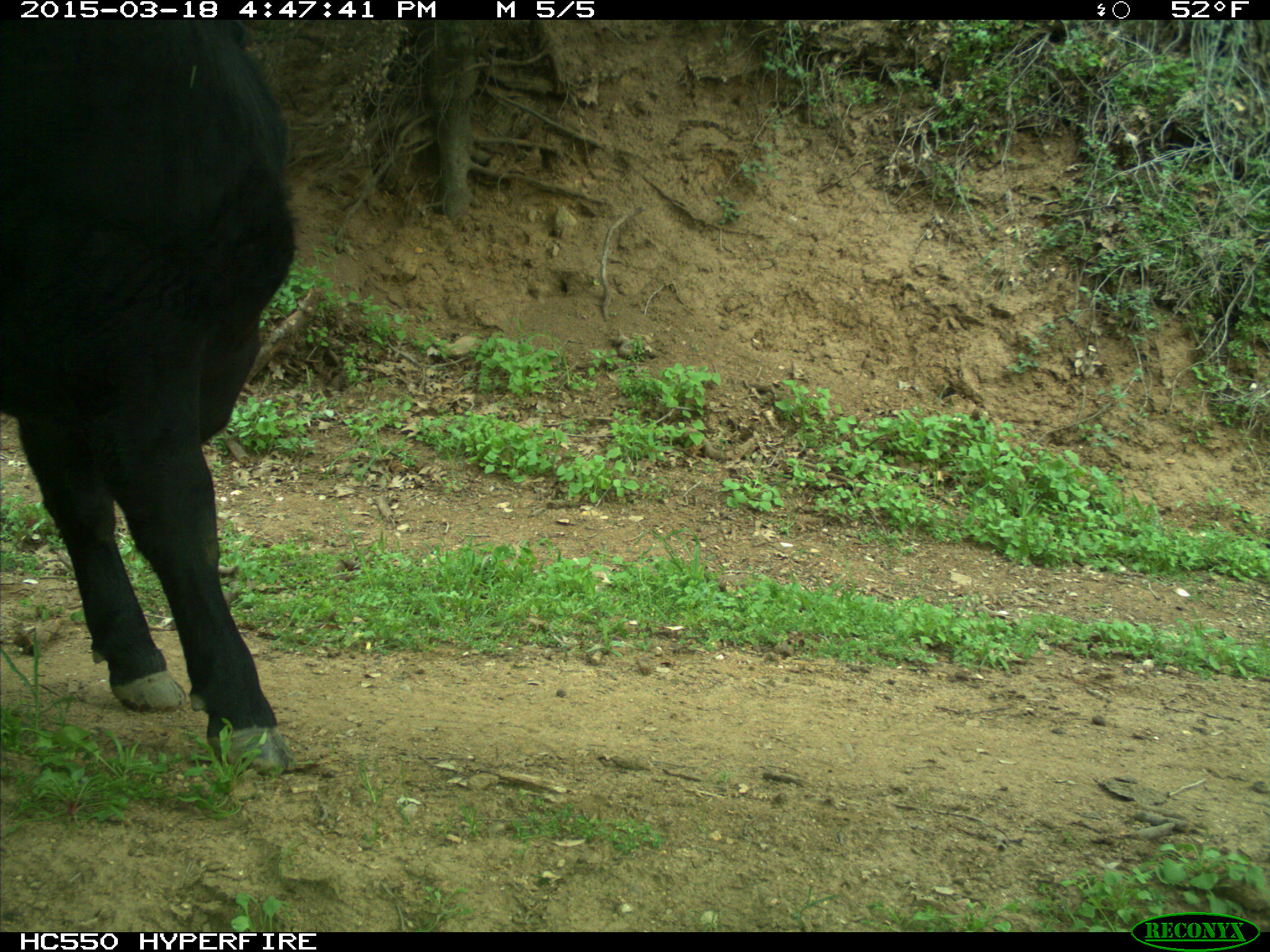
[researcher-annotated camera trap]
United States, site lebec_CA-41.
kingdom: Animalia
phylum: Chordata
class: Mammalia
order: Artiodactyla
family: Bovidae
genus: Bos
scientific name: Bos taurus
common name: domestic cow